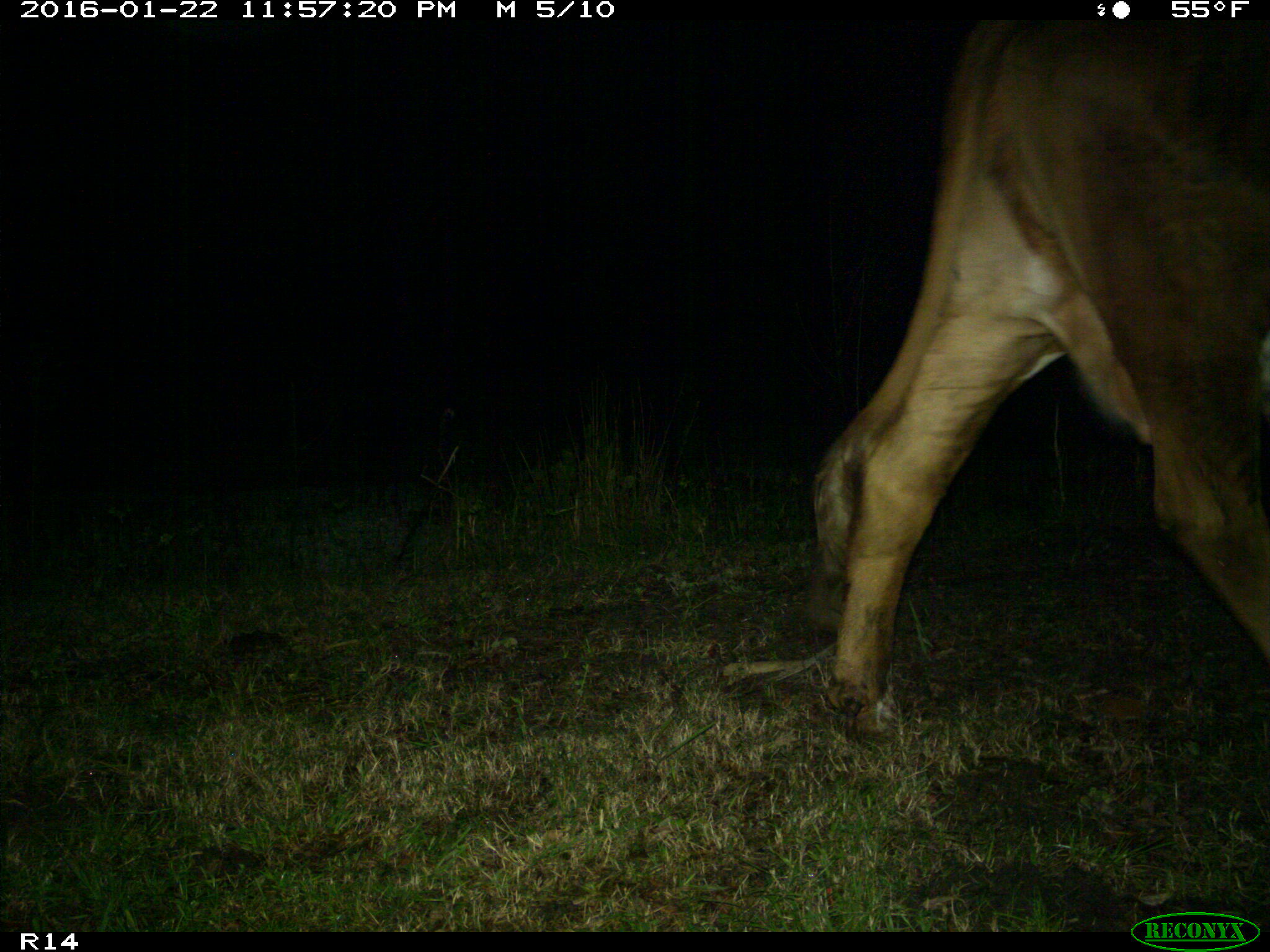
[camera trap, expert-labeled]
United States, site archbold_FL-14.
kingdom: Animalia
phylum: Chordata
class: Mammalia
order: Artiodactyla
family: Bovidae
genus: Bos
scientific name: Bos taurus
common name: domestic cow